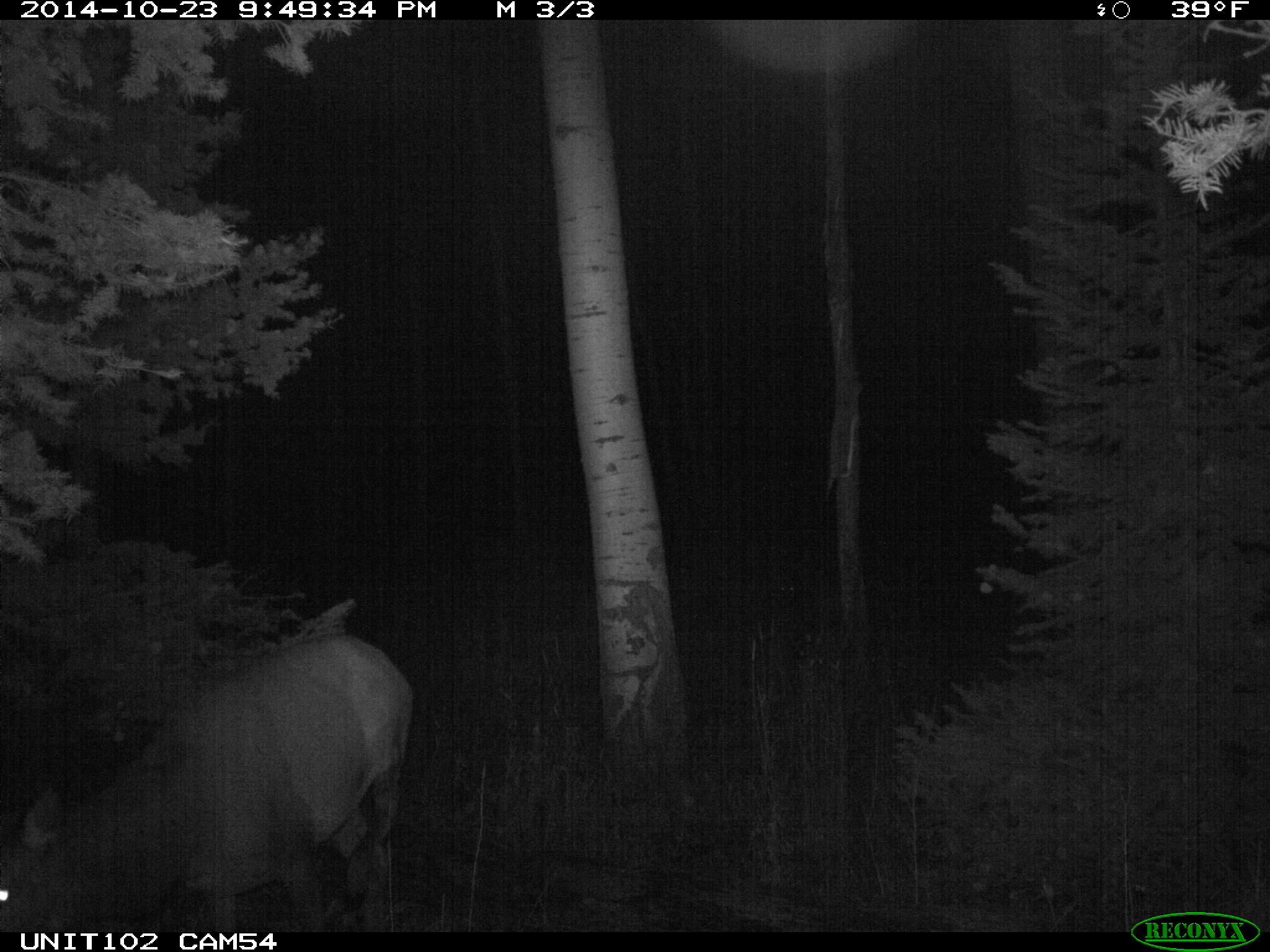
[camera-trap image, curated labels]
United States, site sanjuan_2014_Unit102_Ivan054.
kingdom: Animalia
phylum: Chordata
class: Mammalia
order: Artiodactyla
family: Cervidae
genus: Cervus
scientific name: Cervus elaphus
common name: red deer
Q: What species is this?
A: Cervus elaphus (red deer).